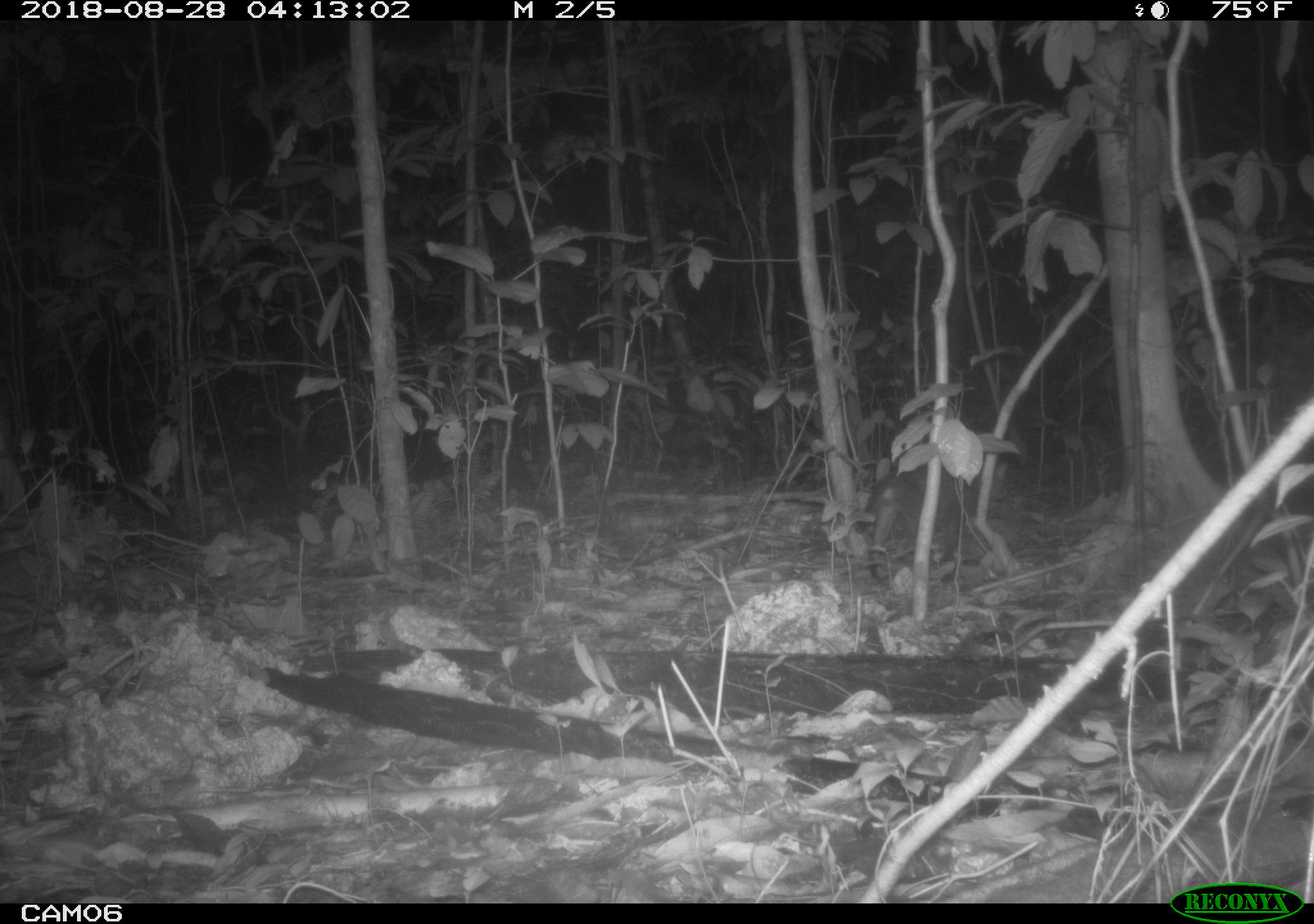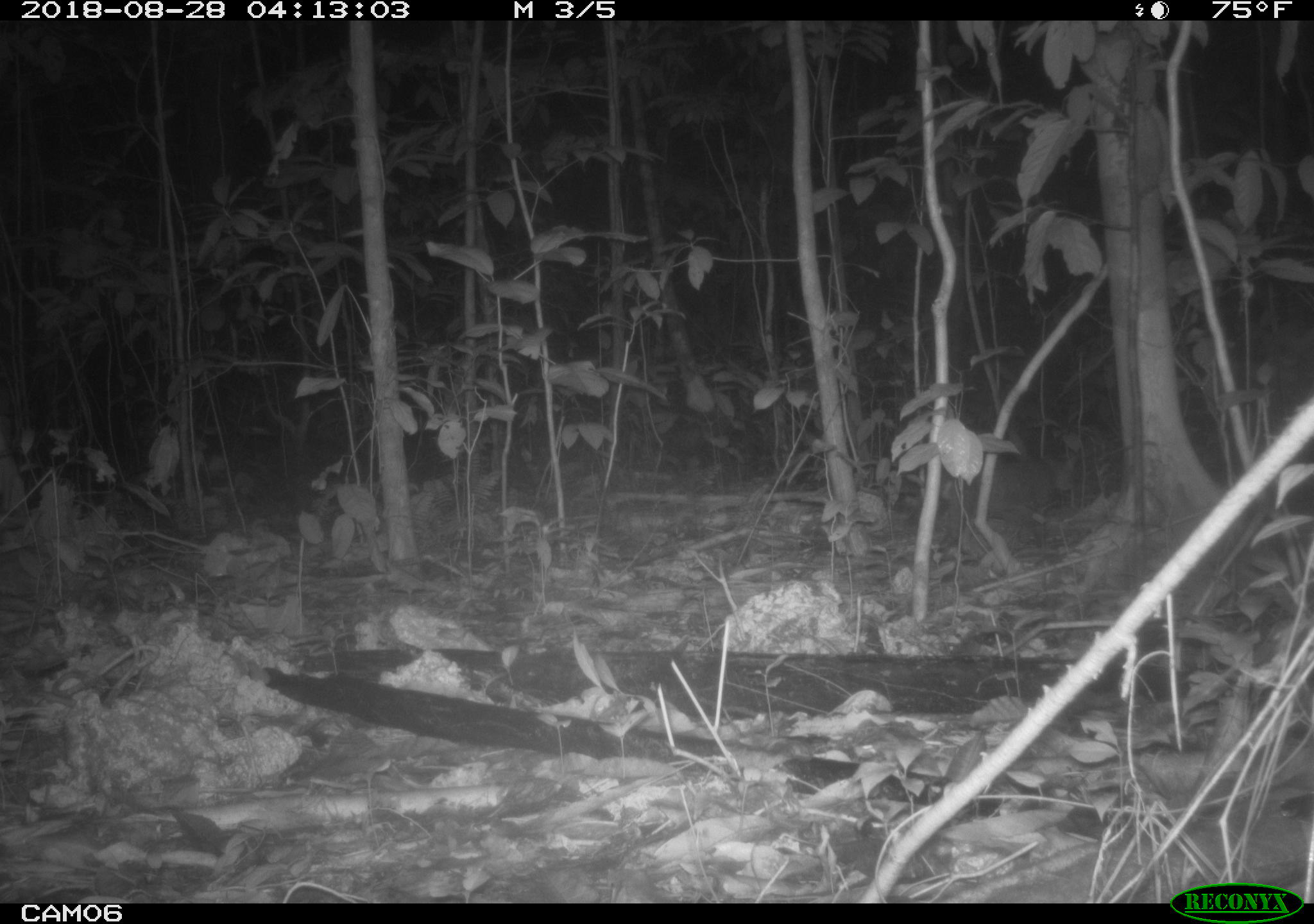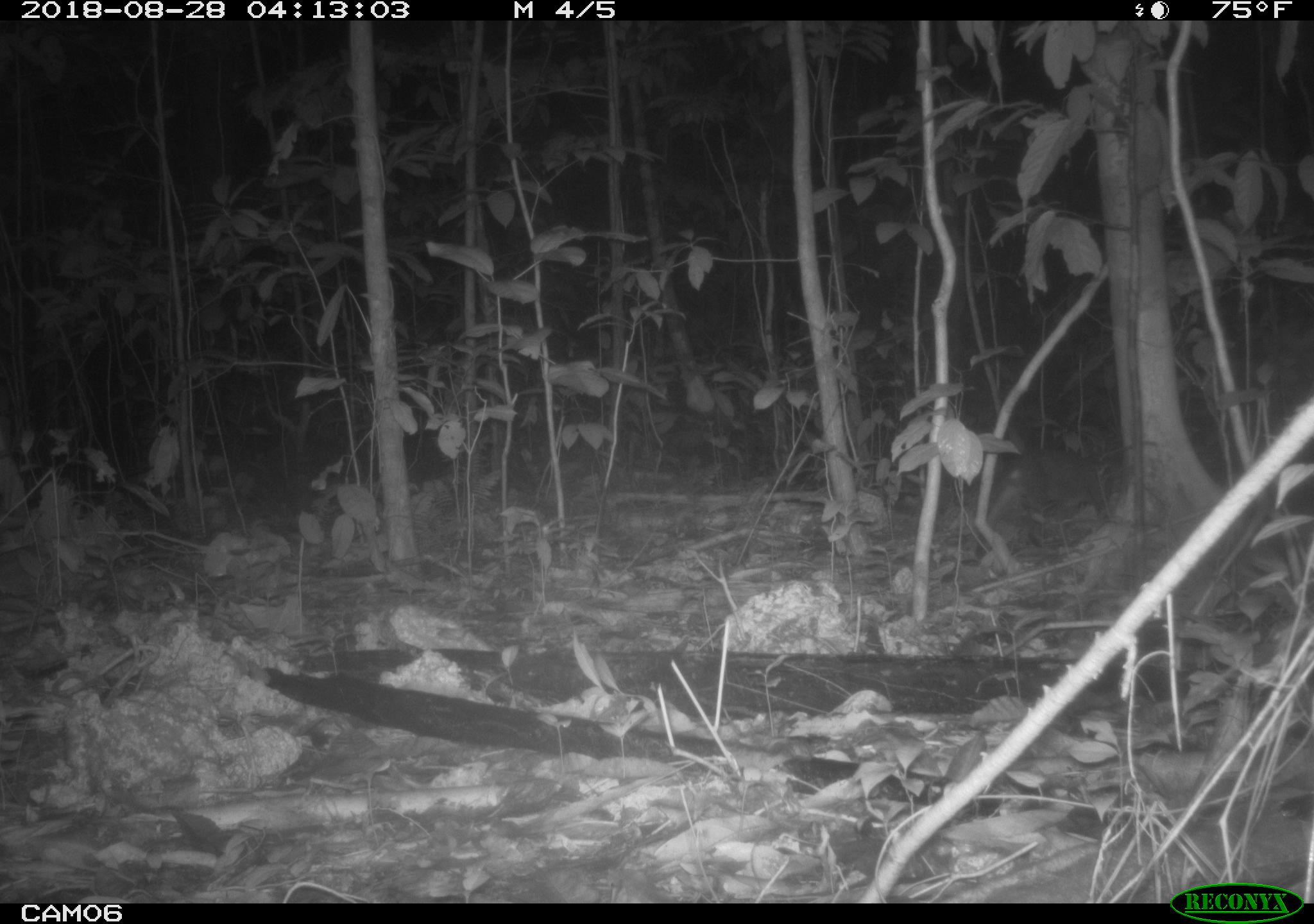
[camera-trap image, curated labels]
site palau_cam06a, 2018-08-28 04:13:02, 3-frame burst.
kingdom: Animalia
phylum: Chordata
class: Mammalia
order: Carnivora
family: Felidae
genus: Felis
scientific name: Felis catus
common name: cat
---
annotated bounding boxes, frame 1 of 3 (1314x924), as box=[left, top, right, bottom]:
cat: box=[862, 468, 1007, 572]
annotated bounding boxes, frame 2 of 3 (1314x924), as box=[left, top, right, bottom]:
cat: box=[934, 447, 1083, 555]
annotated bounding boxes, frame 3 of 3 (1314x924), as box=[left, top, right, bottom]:
cat: box=[990, 446, 1113, 528]